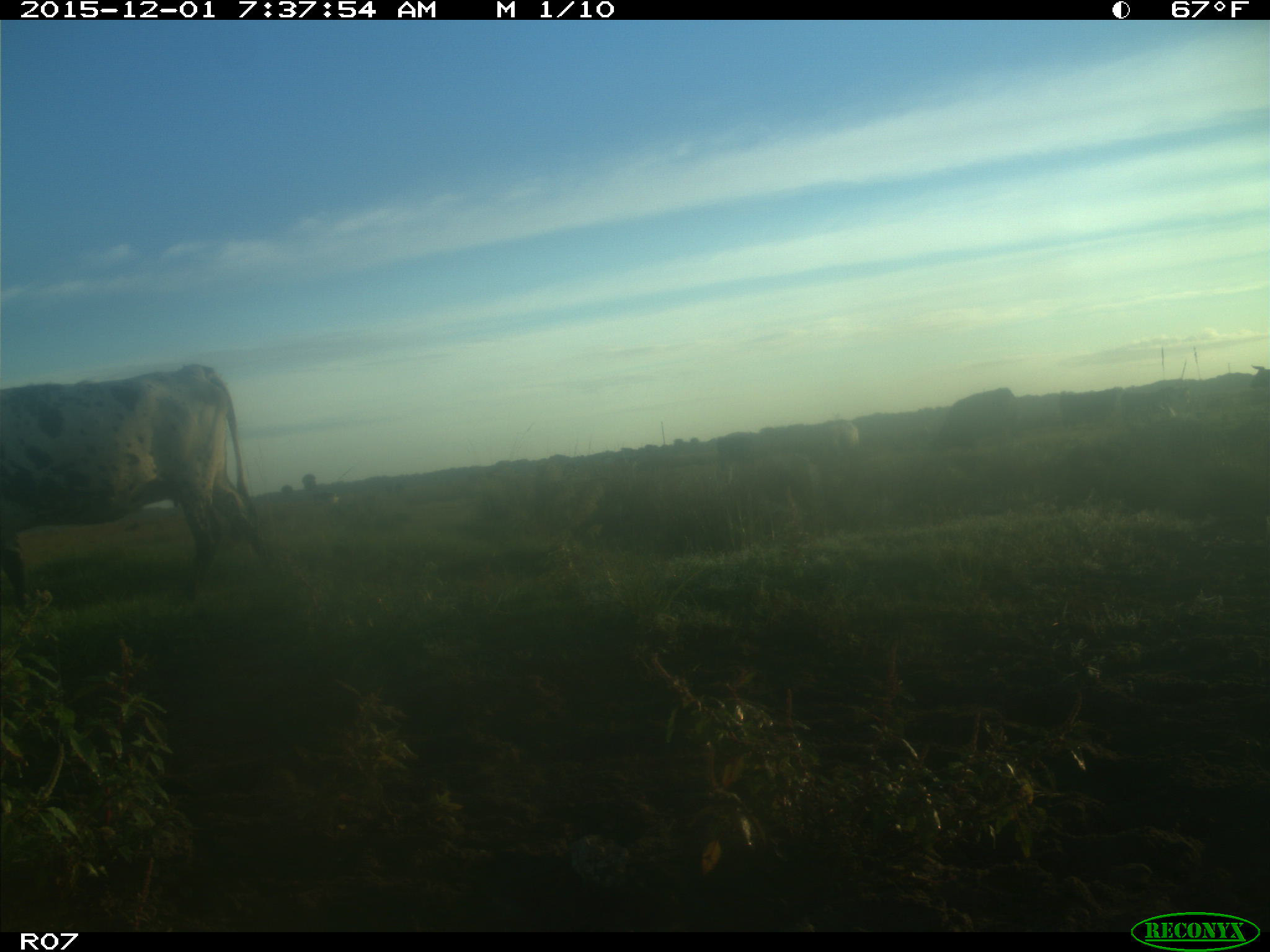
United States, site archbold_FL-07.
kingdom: Animalia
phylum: Chordata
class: Mammalia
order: Artiodactyla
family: Bovidae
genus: Bos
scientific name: Bos taurus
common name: domestic cow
Bos taurus (domestic cow).